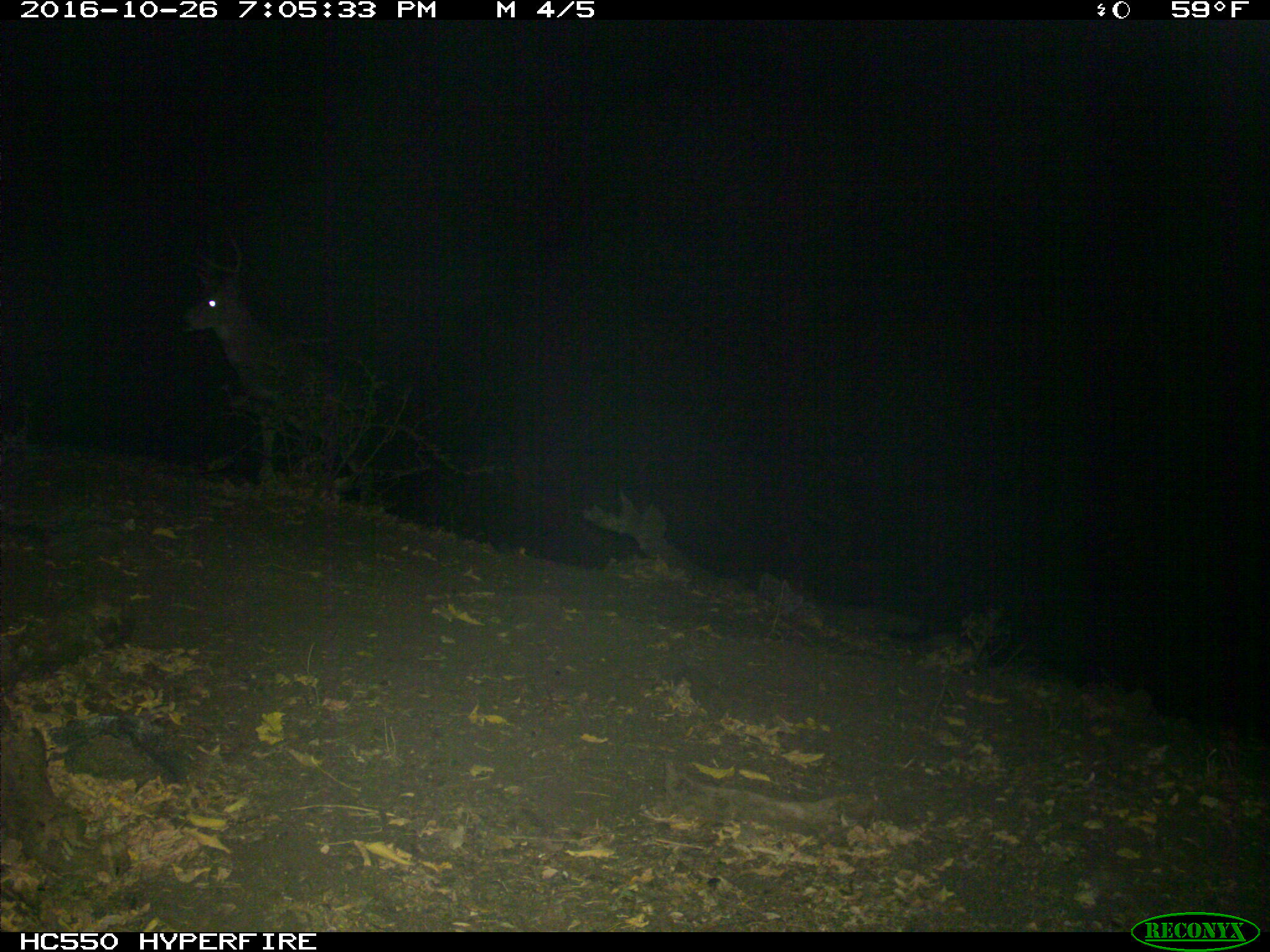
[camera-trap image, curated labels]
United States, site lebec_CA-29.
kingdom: Animalia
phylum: Chordata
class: Mammalia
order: Artiodactyla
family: Cervidae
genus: Odocoileus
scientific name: Odocoileus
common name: deer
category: unidentified deer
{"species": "unidentified deer (deer) (Odocoileus)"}